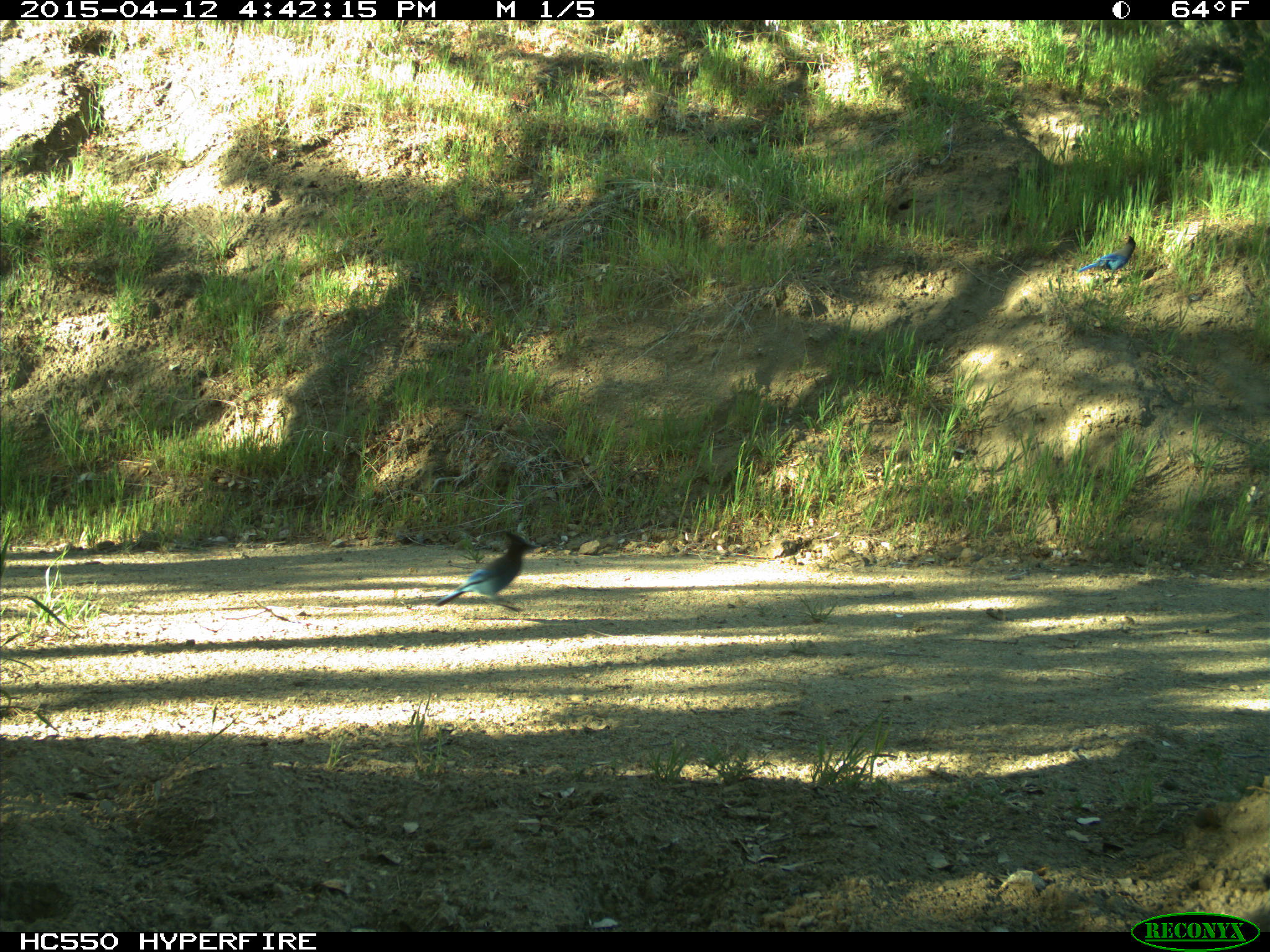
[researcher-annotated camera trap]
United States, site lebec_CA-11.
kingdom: Animalia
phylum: Chordata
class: Aves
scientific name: Aves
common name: birds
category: unidentified bird